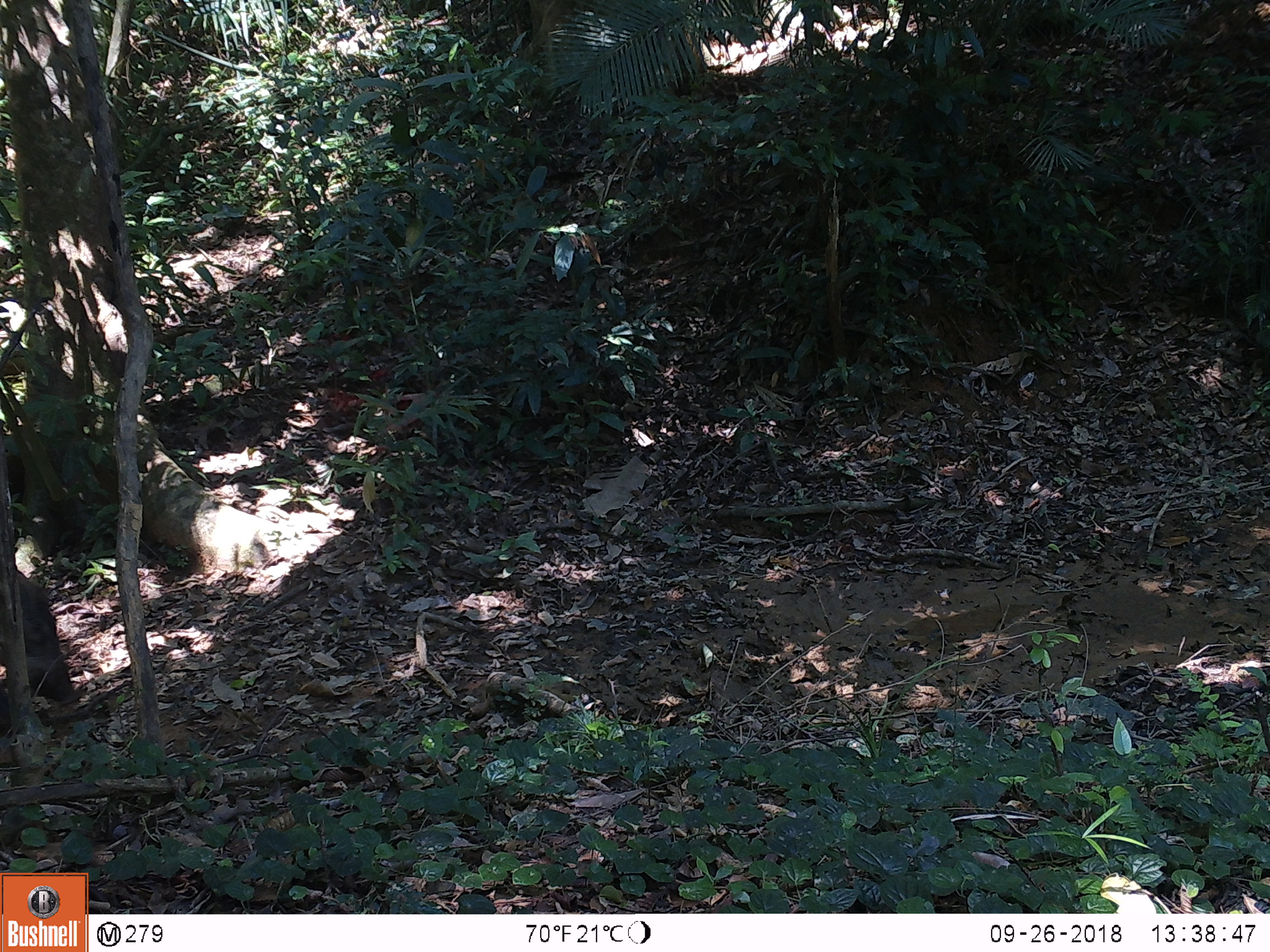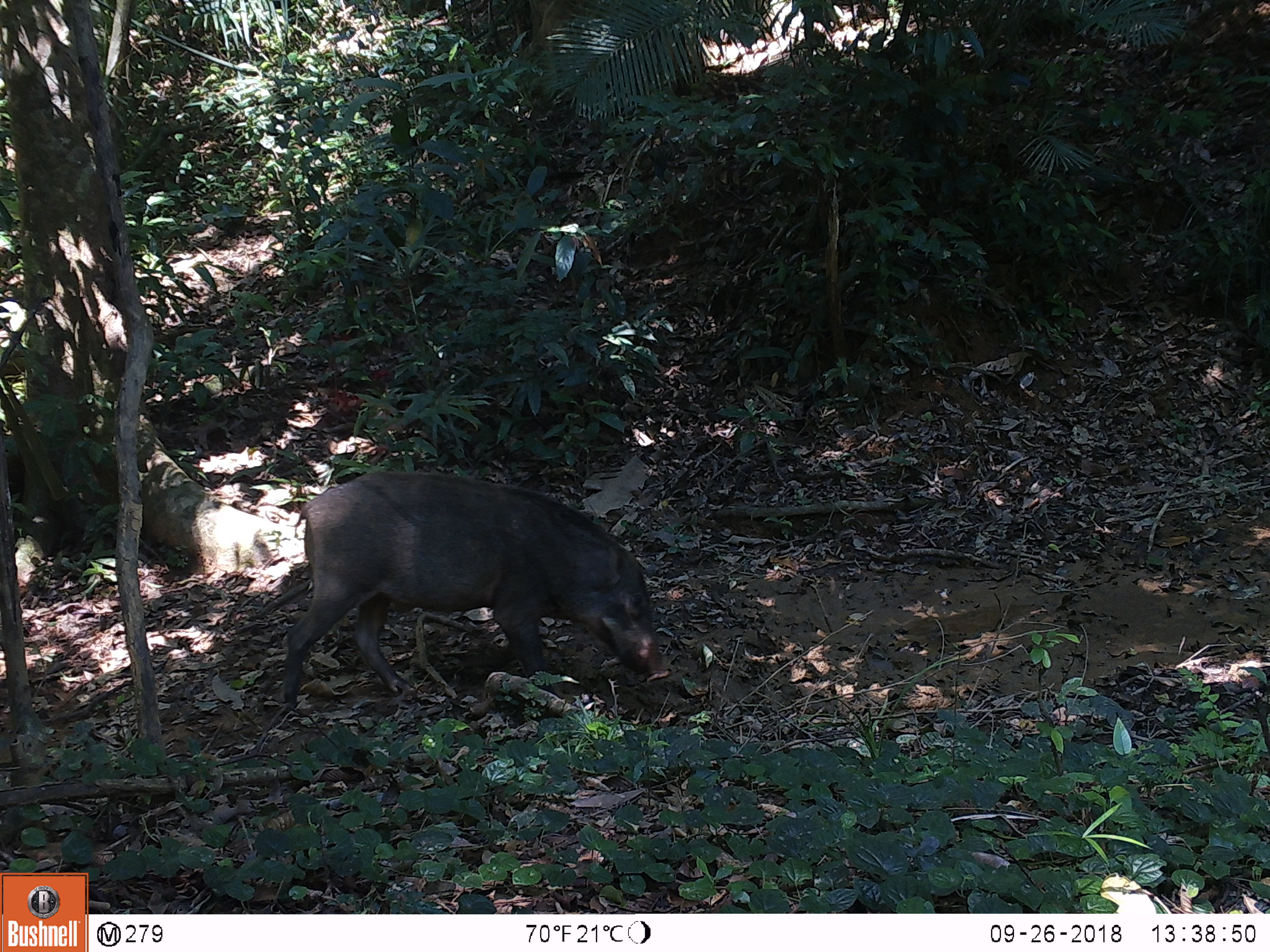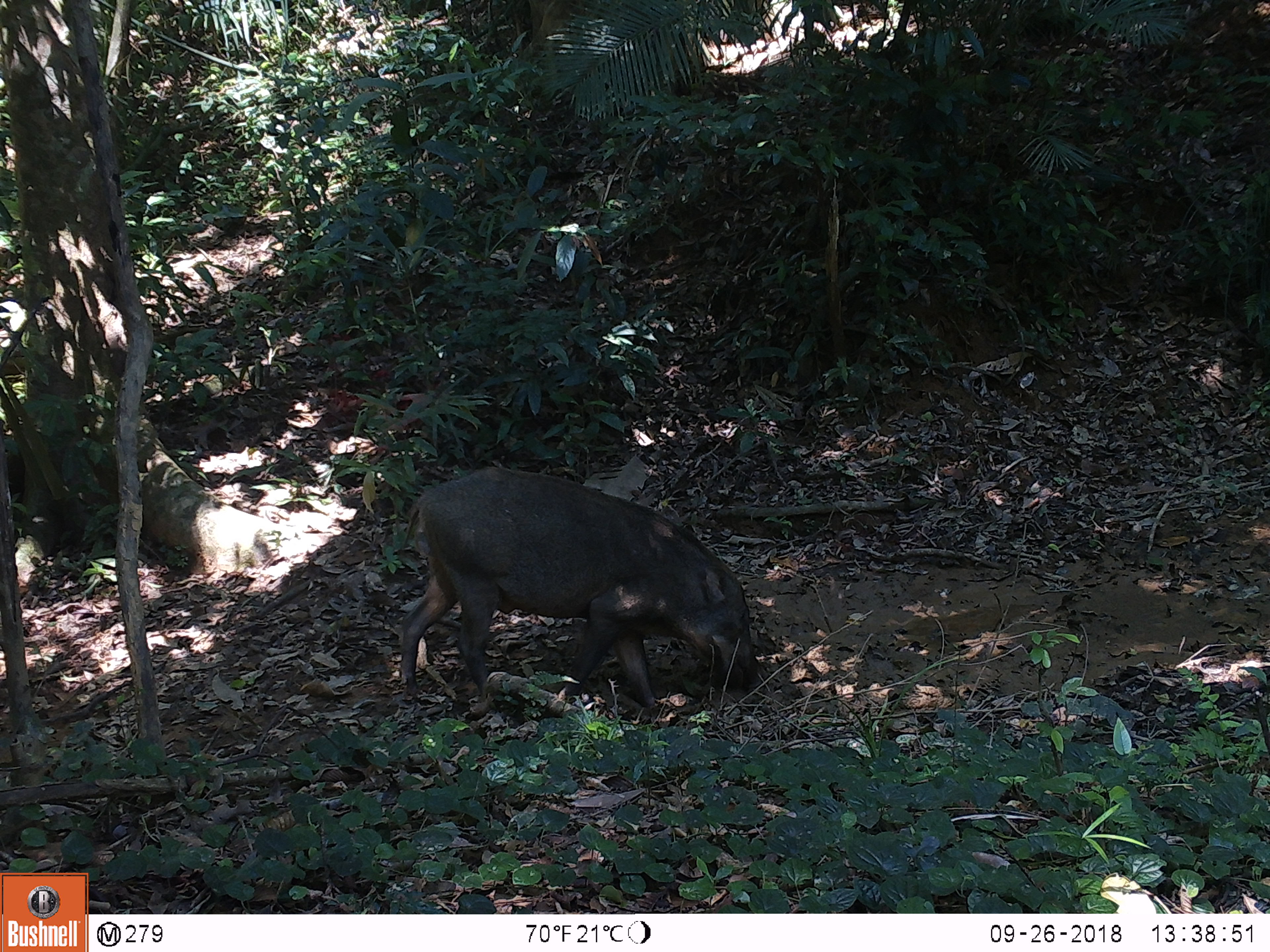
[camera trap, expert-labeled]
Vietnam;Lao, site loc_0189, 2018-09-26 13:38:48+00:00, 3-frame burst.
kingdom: Animalia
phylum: Chordata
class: Mammalia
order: Artiodactyla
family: Suidae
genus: Sus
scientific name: Sus scrofa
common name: eurasian wild pig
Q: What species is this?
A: Eurasian wild pig (Sus scrofa).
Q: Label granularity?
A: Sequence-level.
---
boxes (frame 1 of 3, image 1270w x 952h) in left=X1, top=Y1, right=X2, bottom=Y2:
eurasian wild pig: left=0, top=567, right=83, bottom=708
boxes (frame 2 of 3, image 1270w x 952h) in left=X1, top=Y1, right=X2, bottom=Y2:
eurasian wild pig: left=281, top=471, right=666, bottom=709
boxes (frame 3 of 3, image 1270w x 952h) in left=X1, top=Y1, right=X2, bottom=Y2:
eurasian wild pig: left=399, top=466, right=759, bottom=707